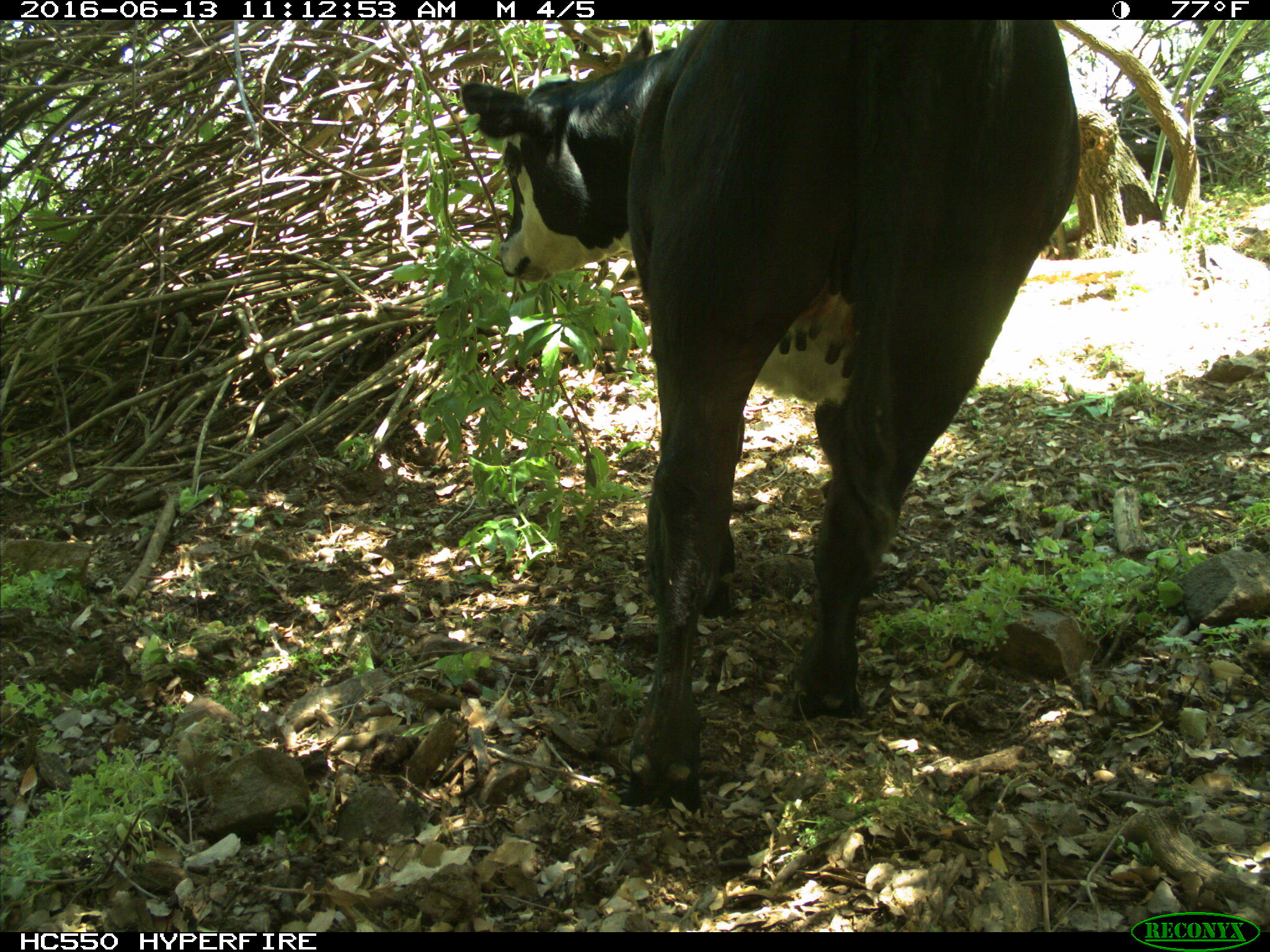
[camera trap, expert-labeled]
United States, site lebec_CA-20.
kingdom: Animalia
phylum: Chordata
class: Mammalia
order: Artiodactyla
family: Bovidae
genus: Bos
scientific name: Bos taurus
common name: domestic cow